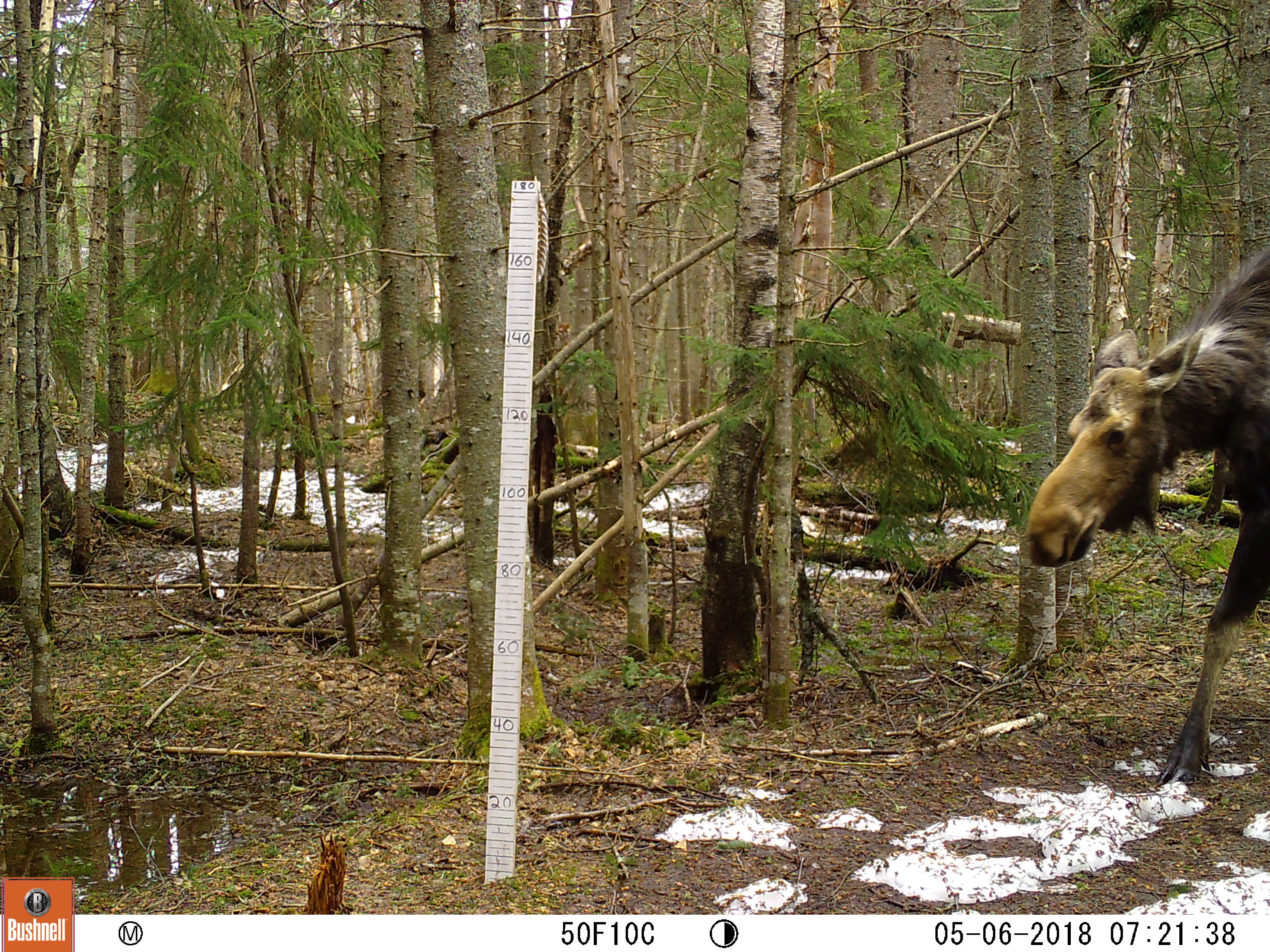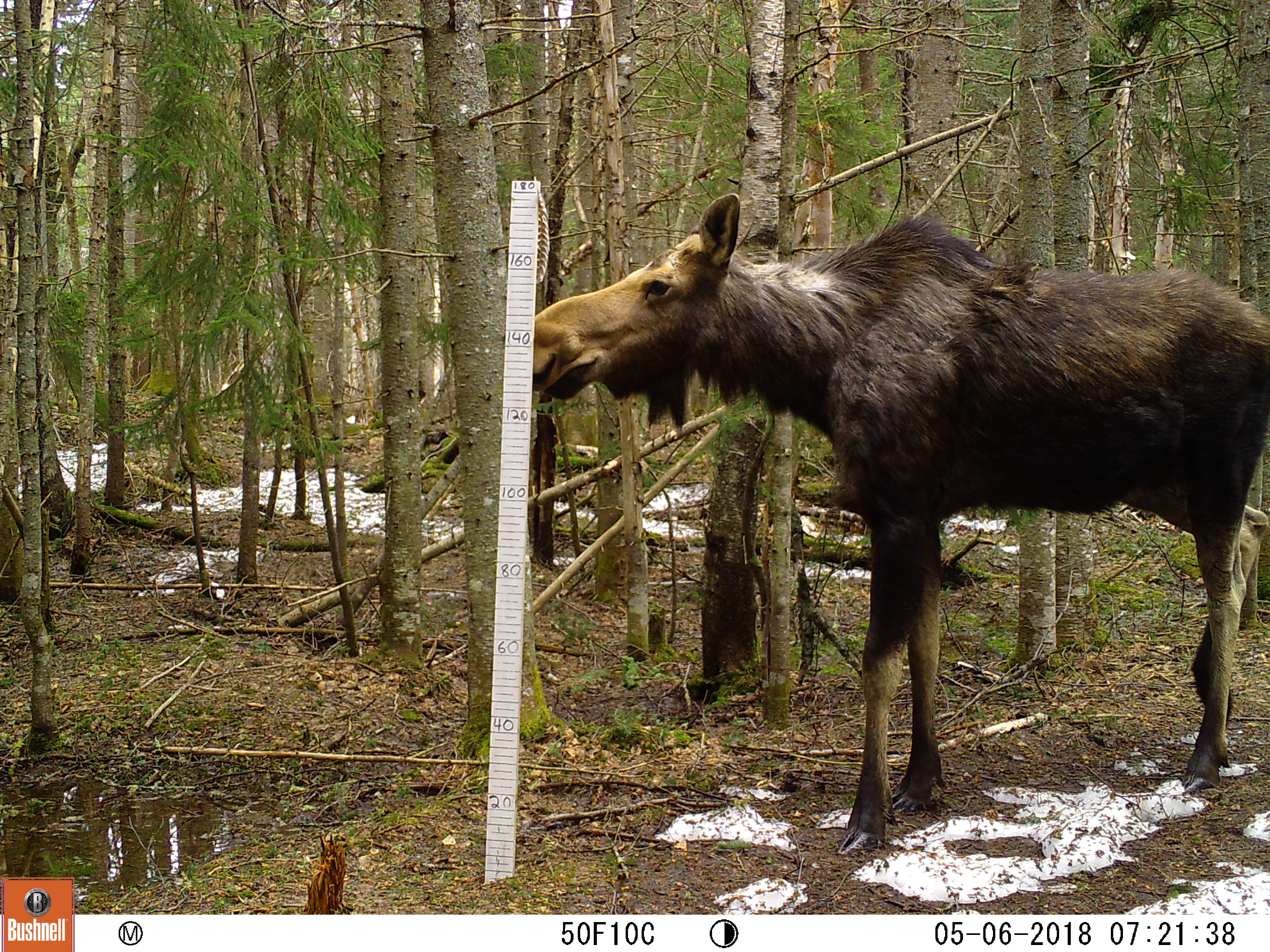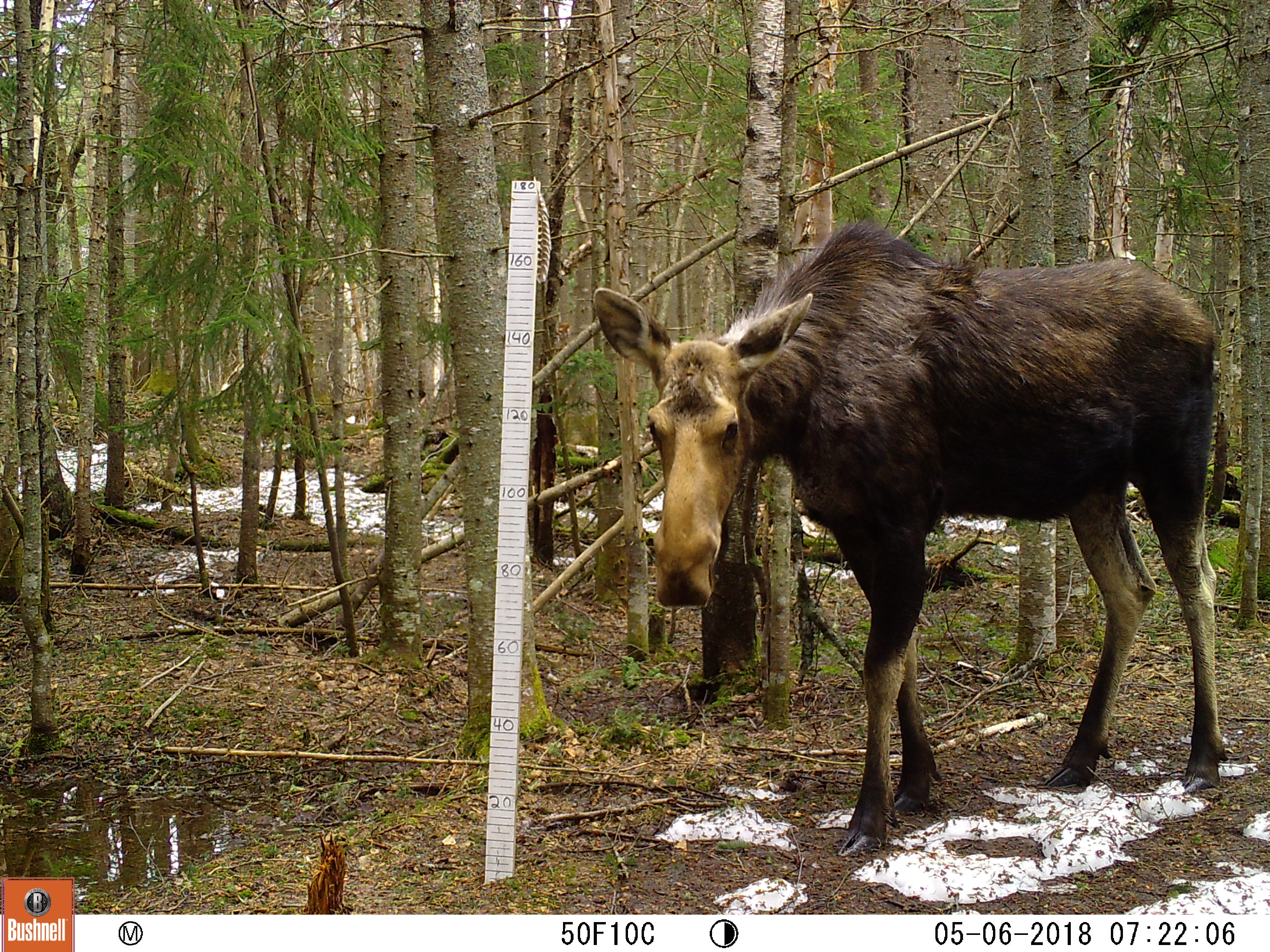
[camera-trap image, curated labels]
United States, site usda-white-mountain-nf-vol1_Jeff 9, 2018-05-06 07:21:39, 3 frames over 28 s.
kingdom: Animalia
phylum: Chordata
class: Mammalia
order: Artiodactyla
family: Cervidae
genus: Alces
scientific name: Alces alces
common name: moose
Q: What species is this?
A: Moose (Alces alces).